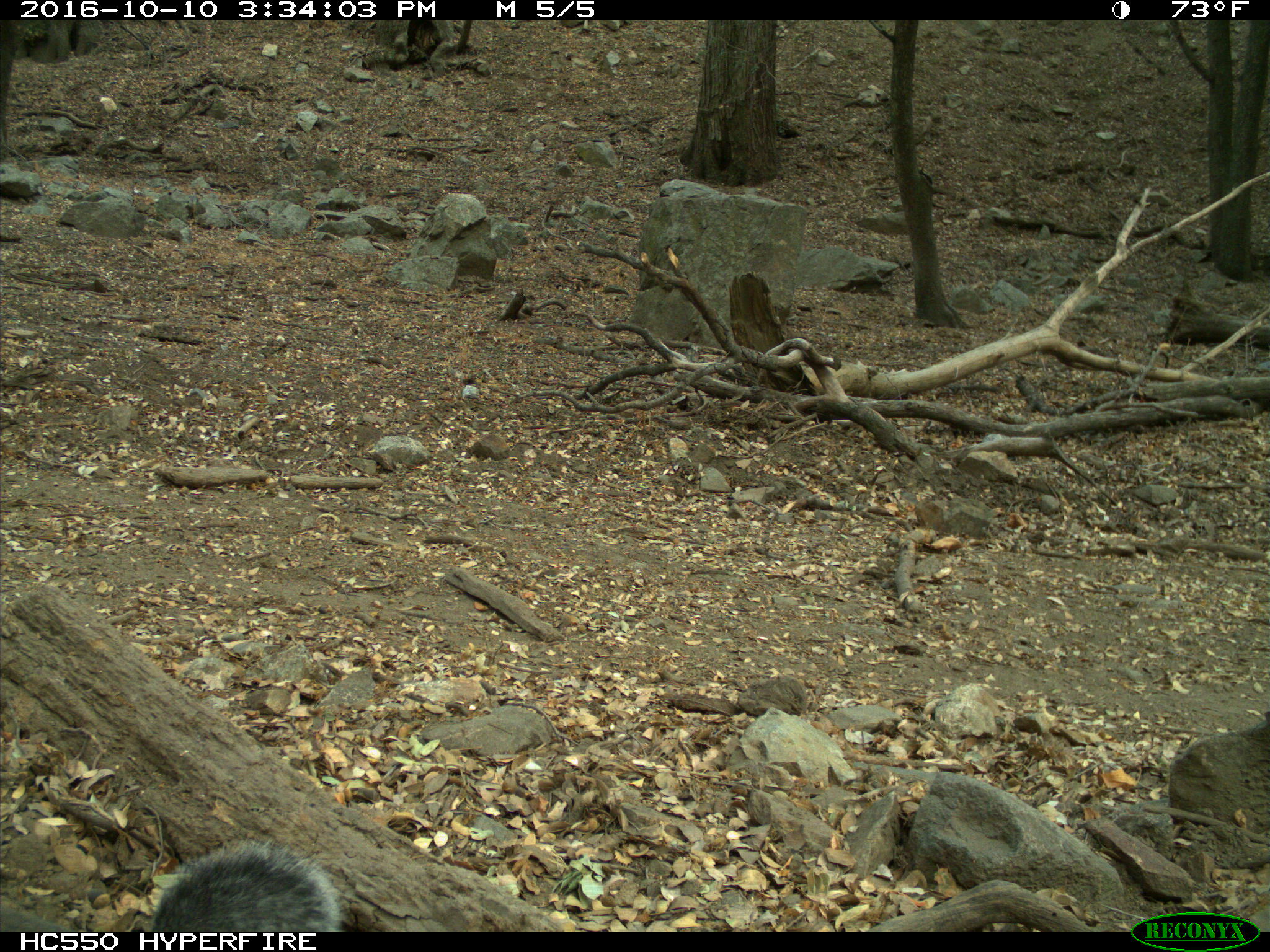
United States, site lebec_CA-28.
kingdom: Animalia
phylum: Chordata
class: Mammalia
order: Rodentia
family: Sciuridae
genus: Sciurus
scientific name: Sciurus carolinensis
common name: eastern gray squirrel